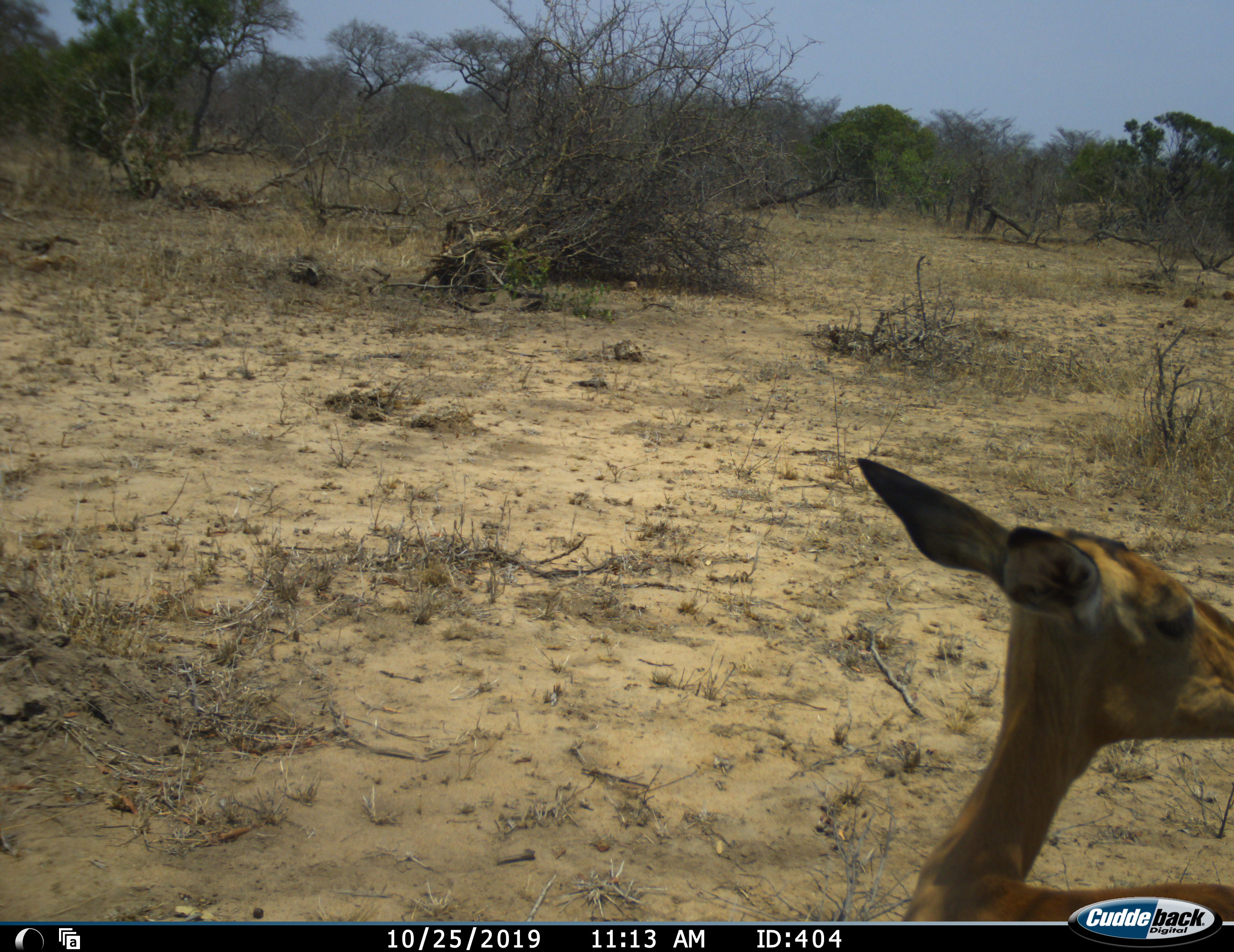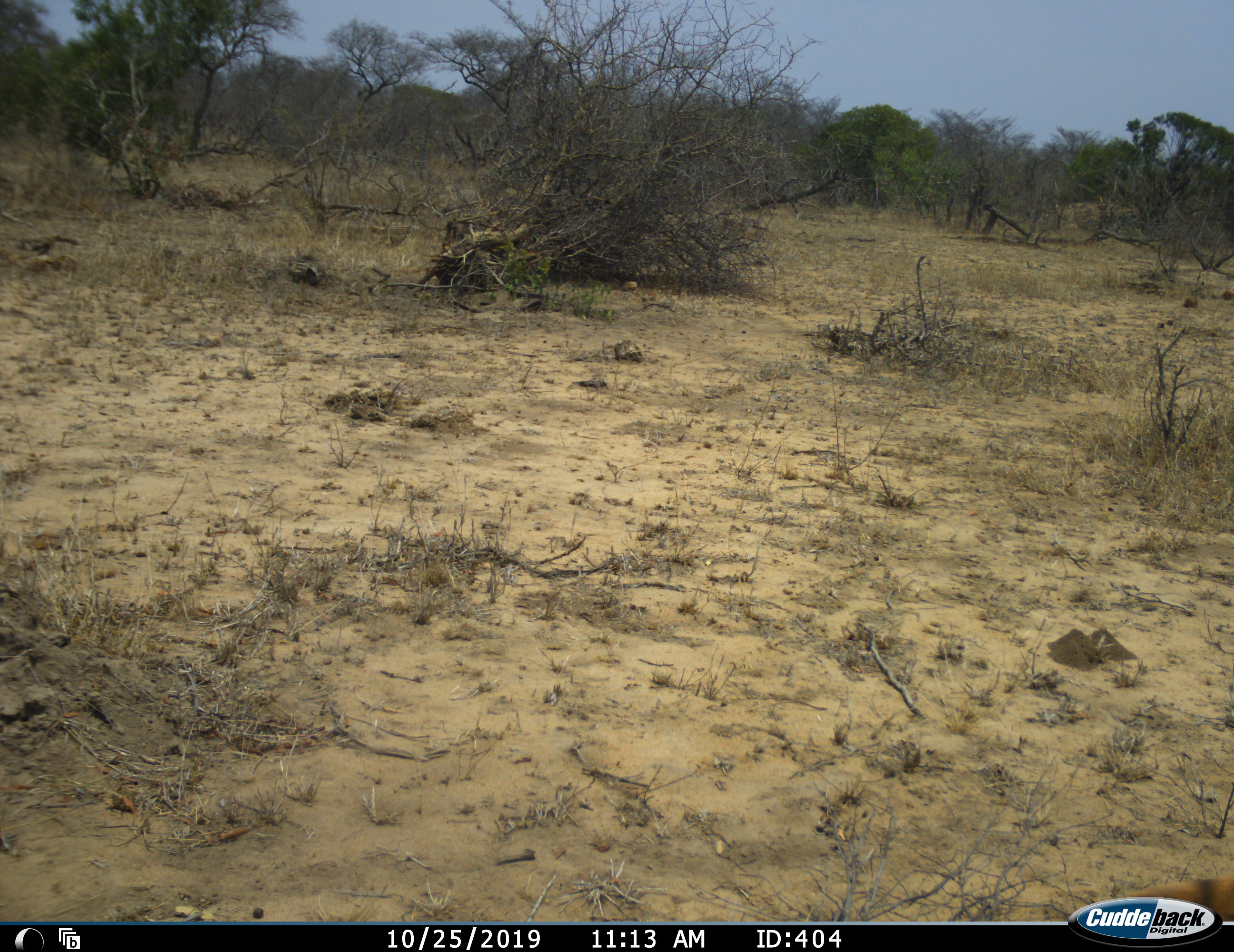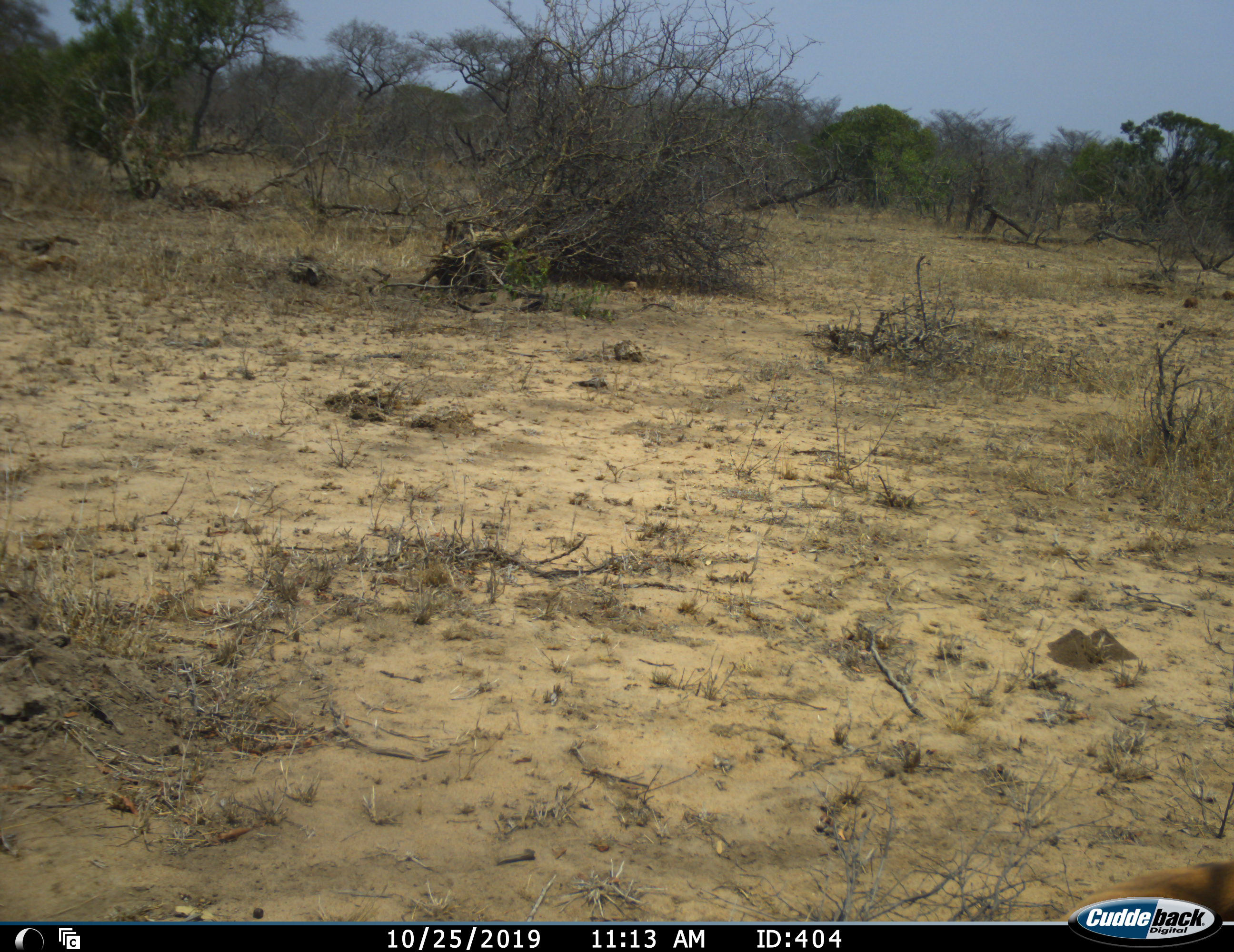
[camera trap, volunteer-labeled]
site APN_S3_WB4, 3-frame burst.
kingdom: Animalia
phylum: Chordata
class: Mammalia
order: Artiodactyla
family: Bovidae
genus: Aepyceros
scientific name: Aepyceros melampus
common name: impala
Impala (Aepyceros melampus), count 1. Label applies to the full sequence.